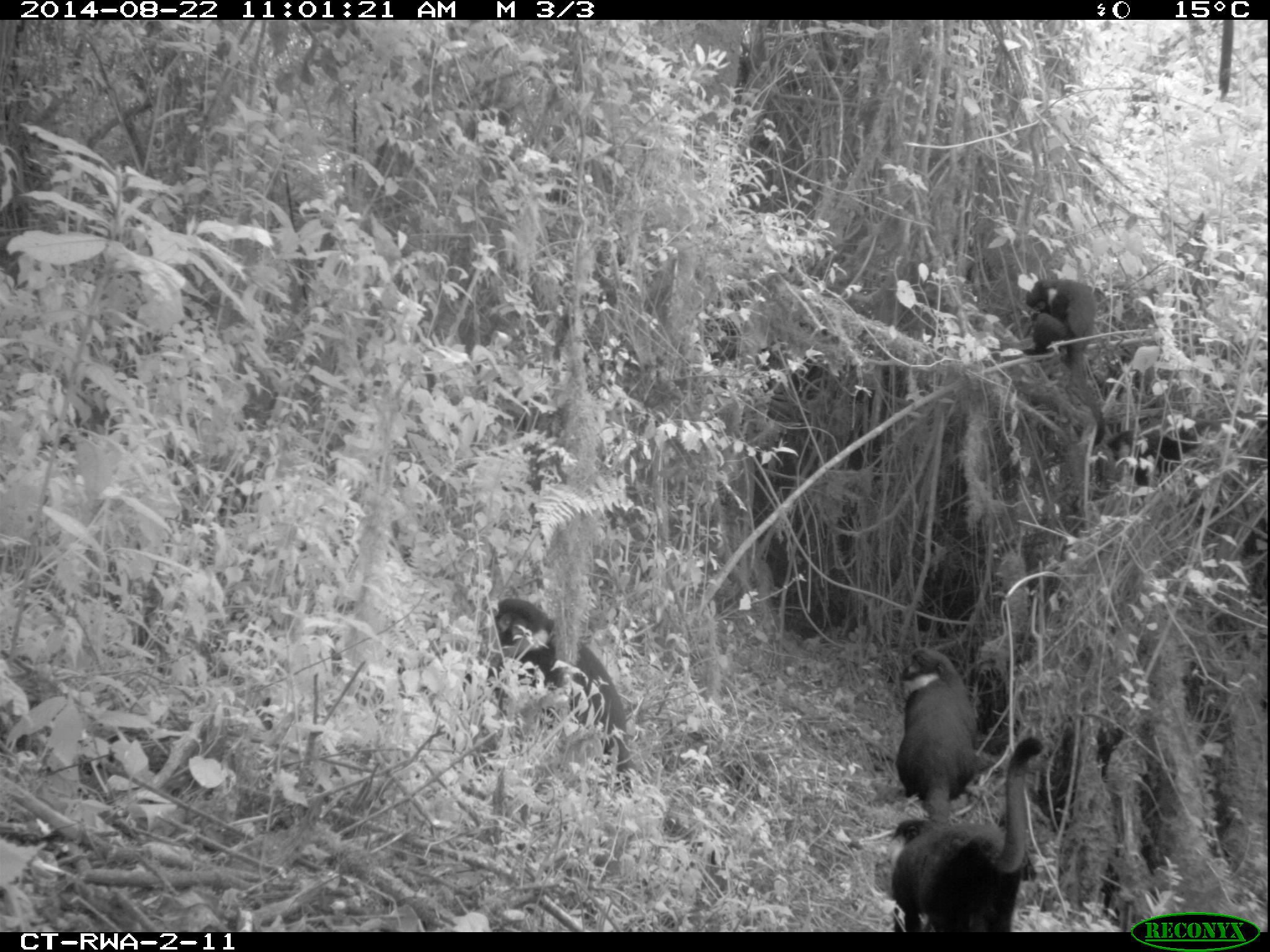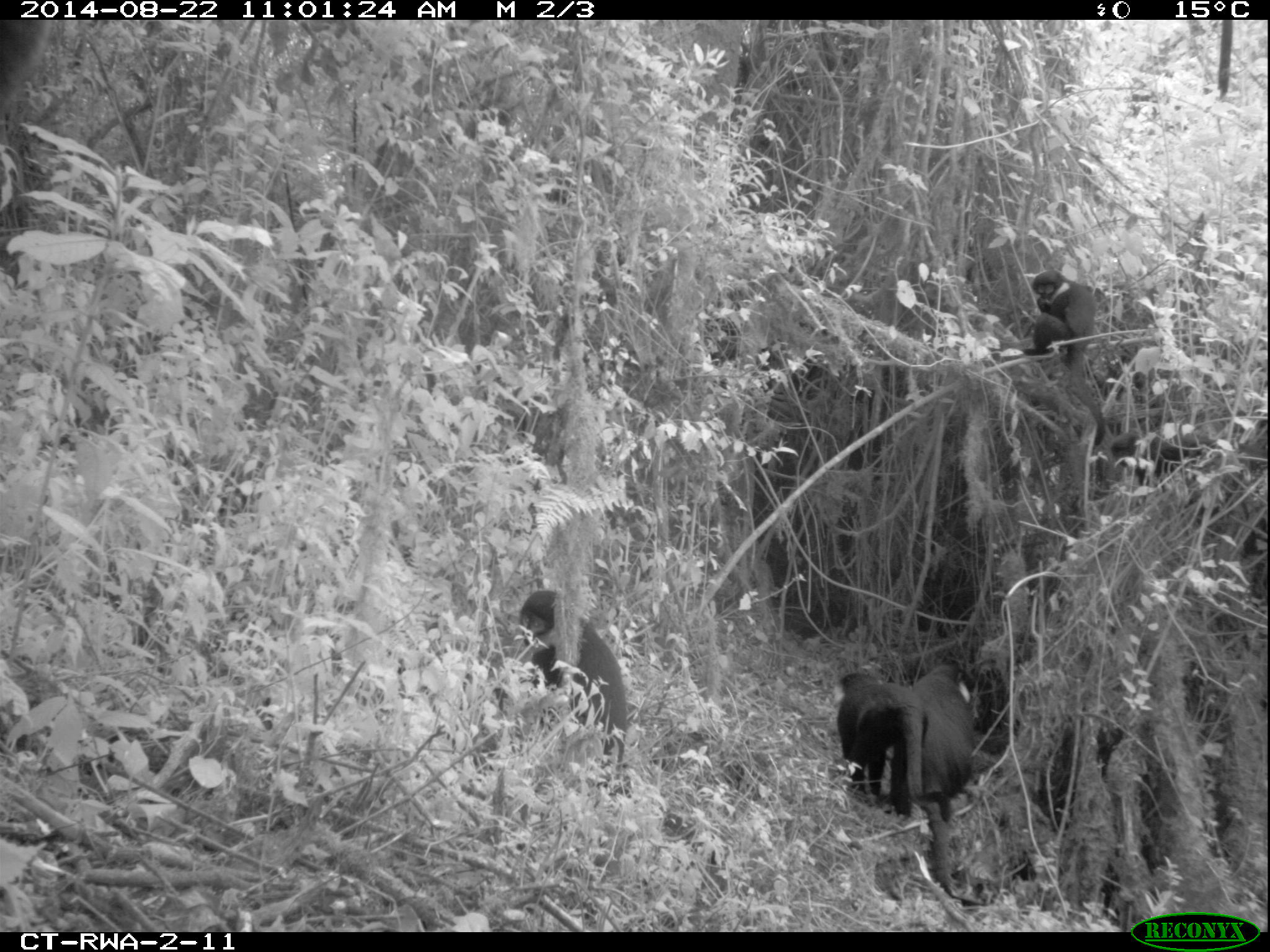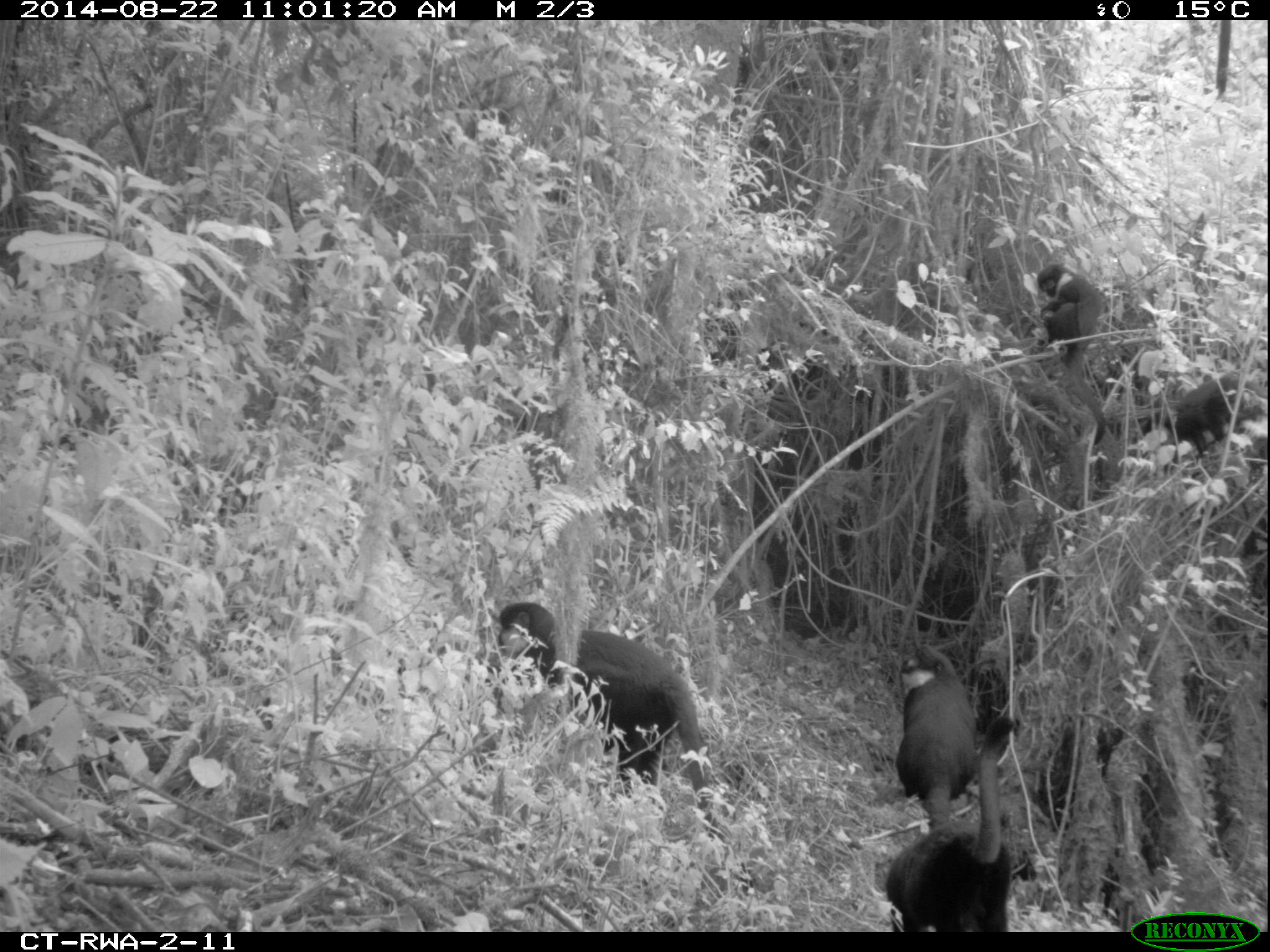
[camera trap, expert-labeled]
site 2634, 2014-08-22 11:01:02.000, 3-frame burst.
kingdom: Animalia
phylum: Chordata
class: Mammalia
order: Primates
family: Cercopithecidae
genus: Allochrocebus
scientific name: Allochrocebus lhoesti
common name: l'hoest's monkey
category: cercopithecus lhoesti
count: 5